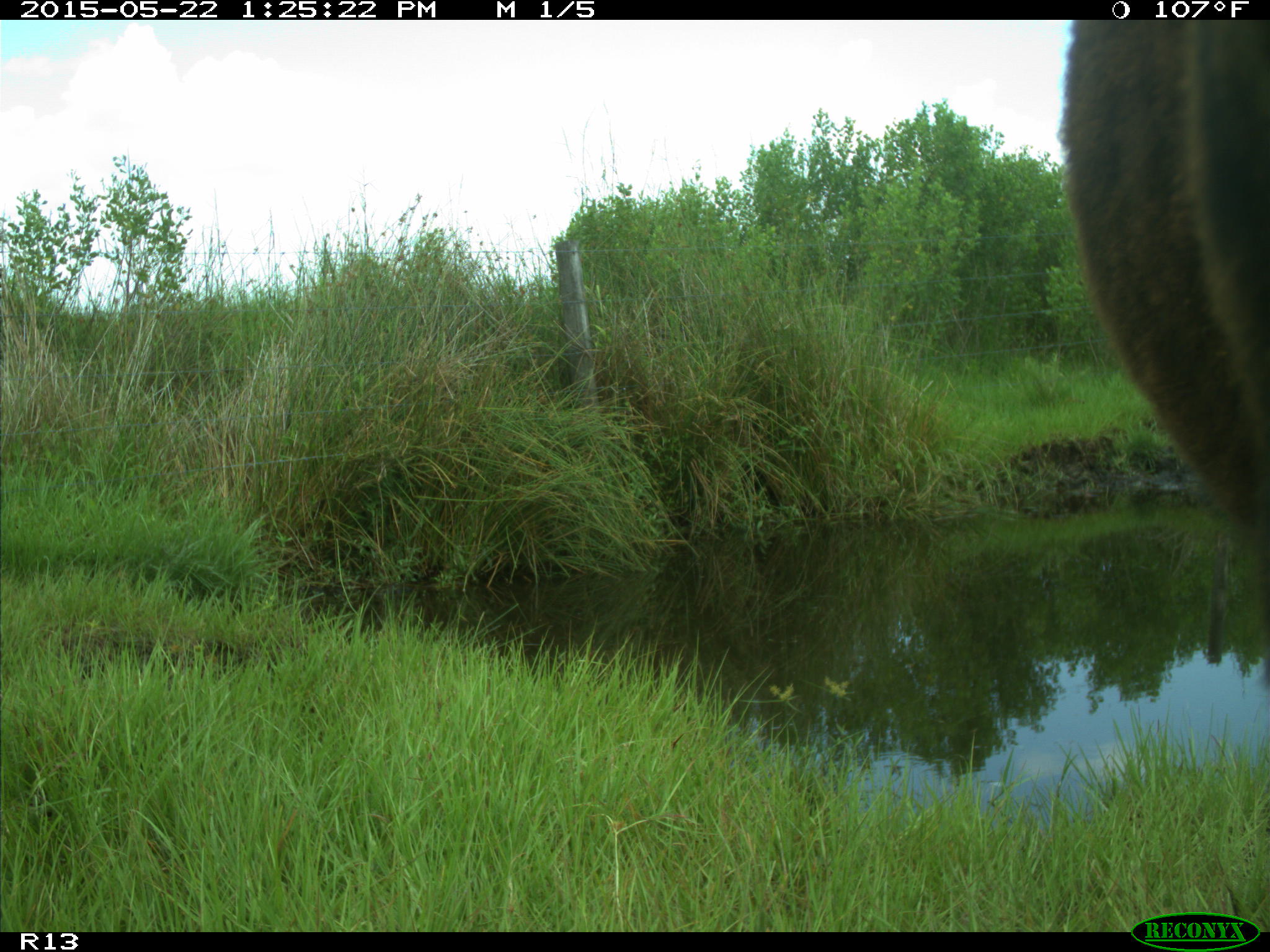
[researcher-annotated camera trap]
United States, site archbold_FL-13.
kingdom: Animalia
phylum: Chordata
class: Mammalia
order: Artiodactyla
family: Bovidae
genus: Bos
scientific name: Bos taurus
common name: domestic cow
Bos taurus (domestic cow).